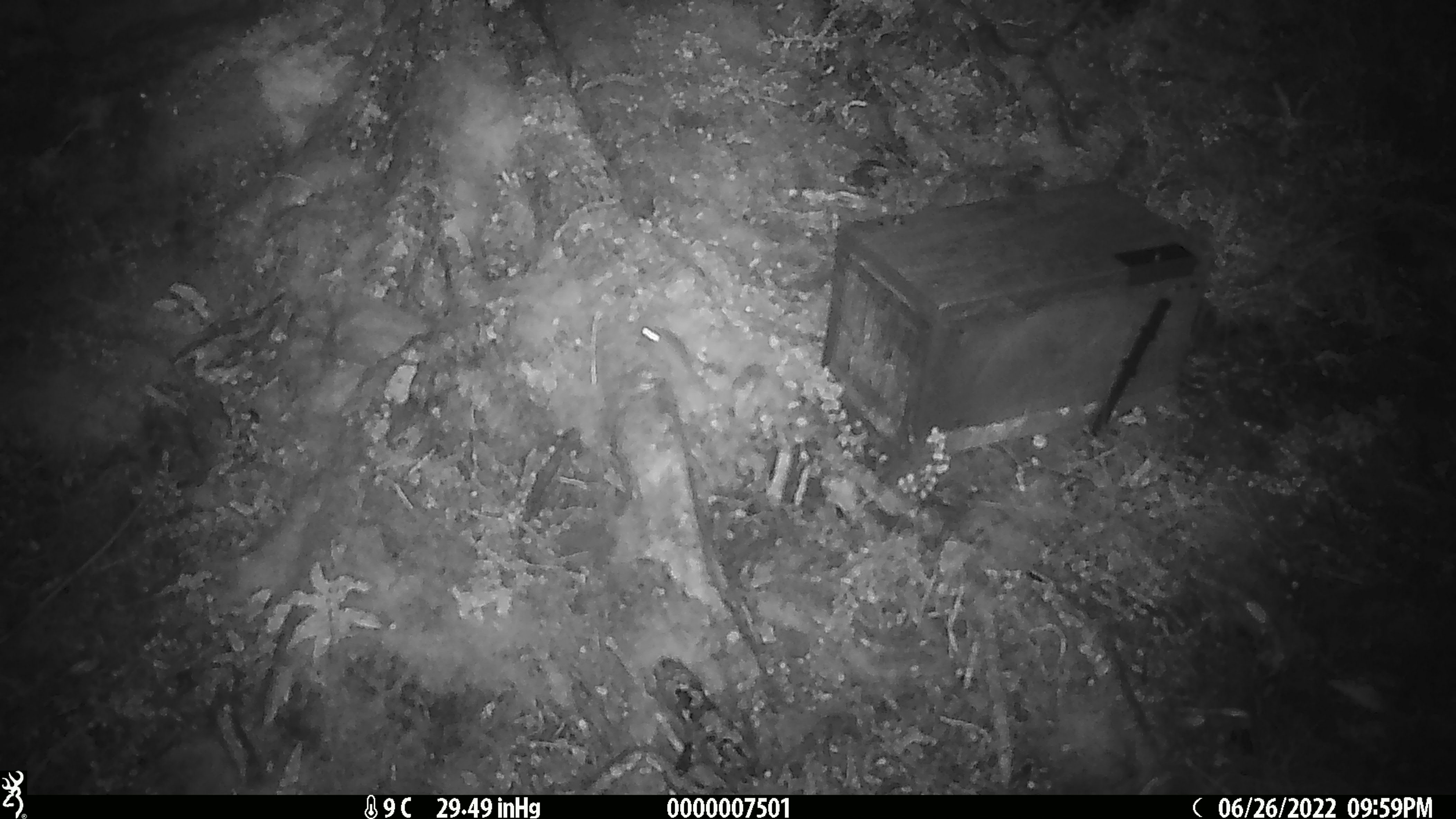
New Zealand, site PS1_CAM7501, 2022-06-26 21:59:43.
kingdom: Animalia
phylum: Chordata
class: Mammalia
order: Rodentia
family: Muridae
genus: Mus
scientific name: Mus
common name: mouse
Mouse (Mus).